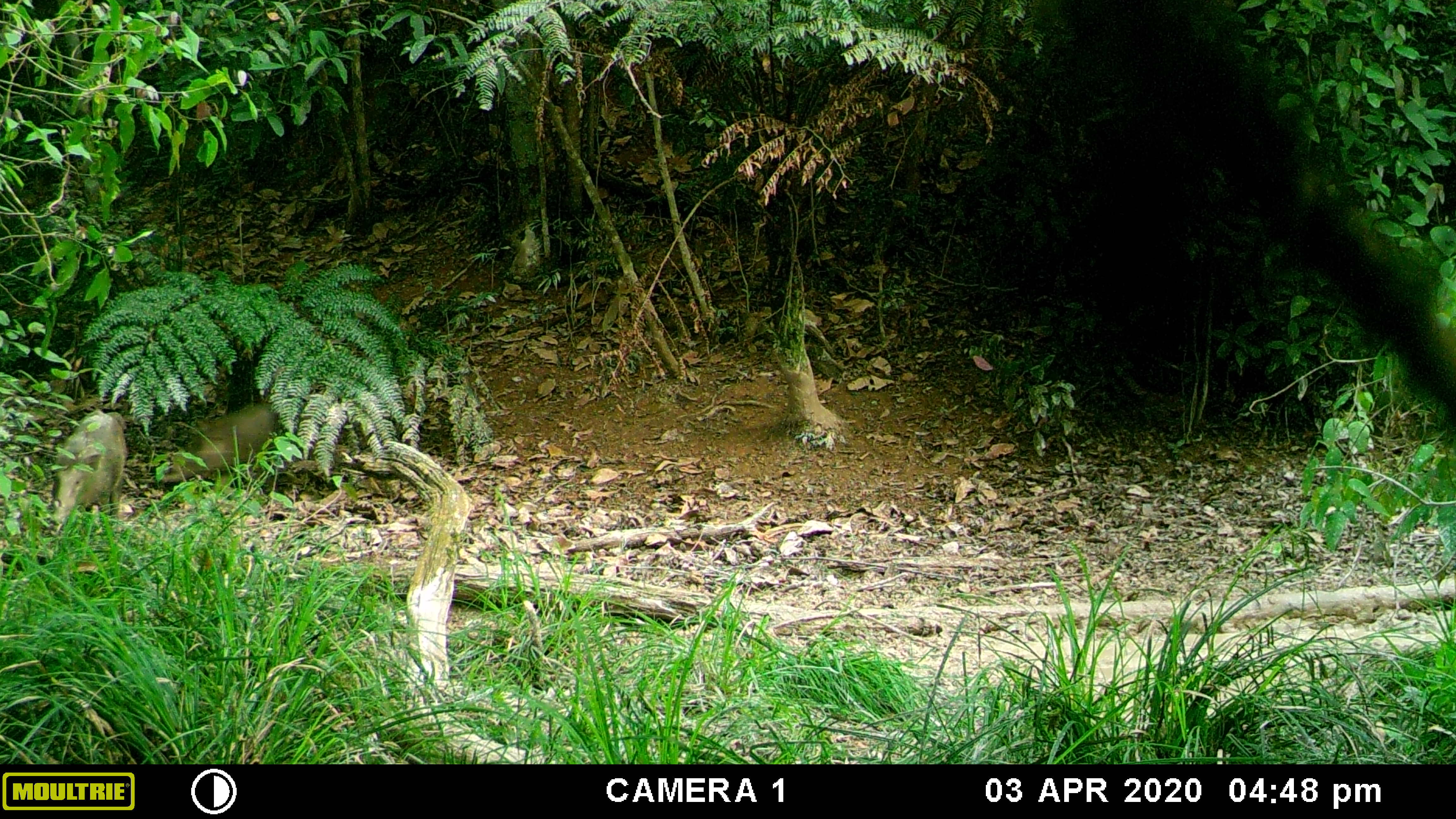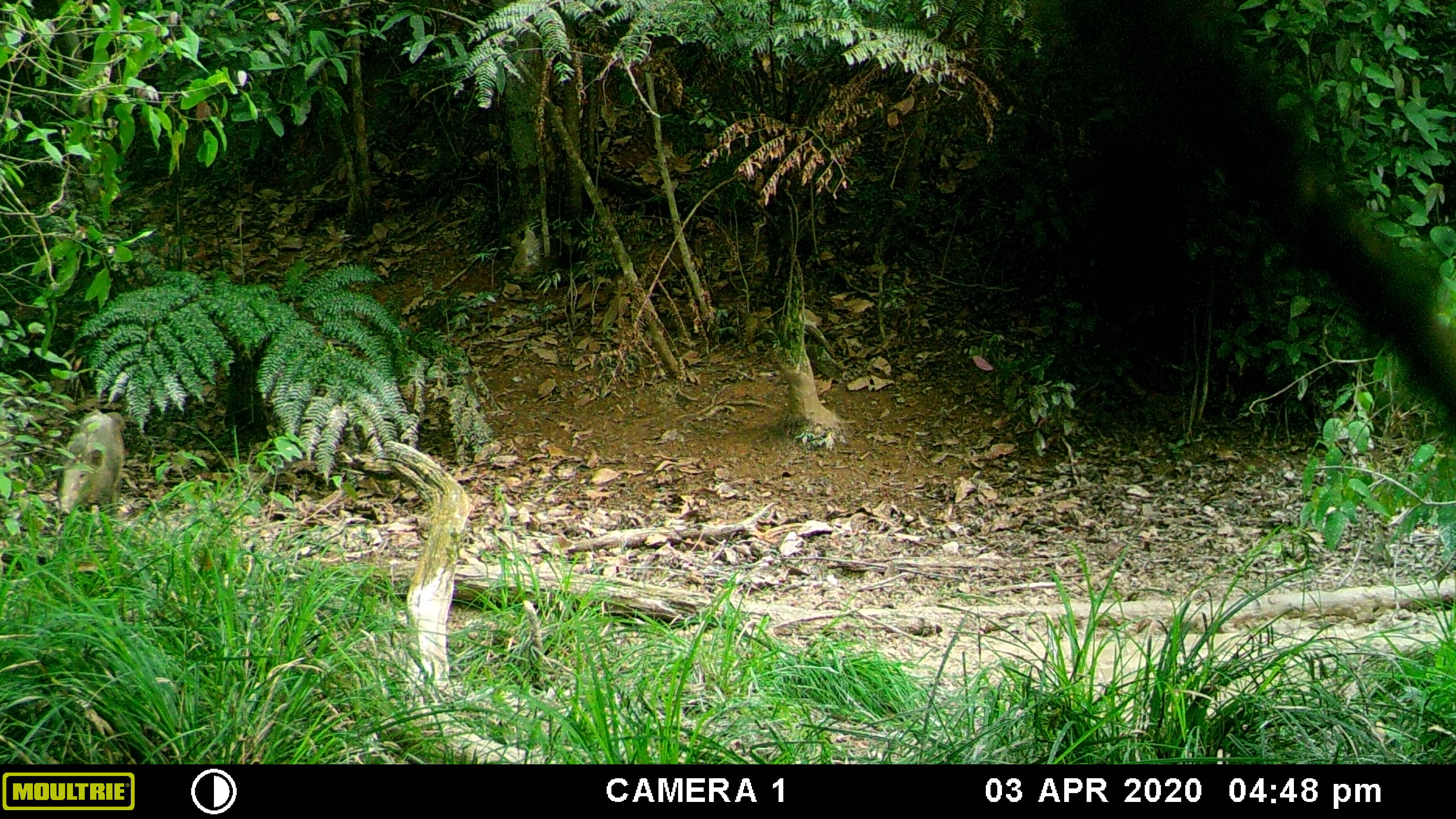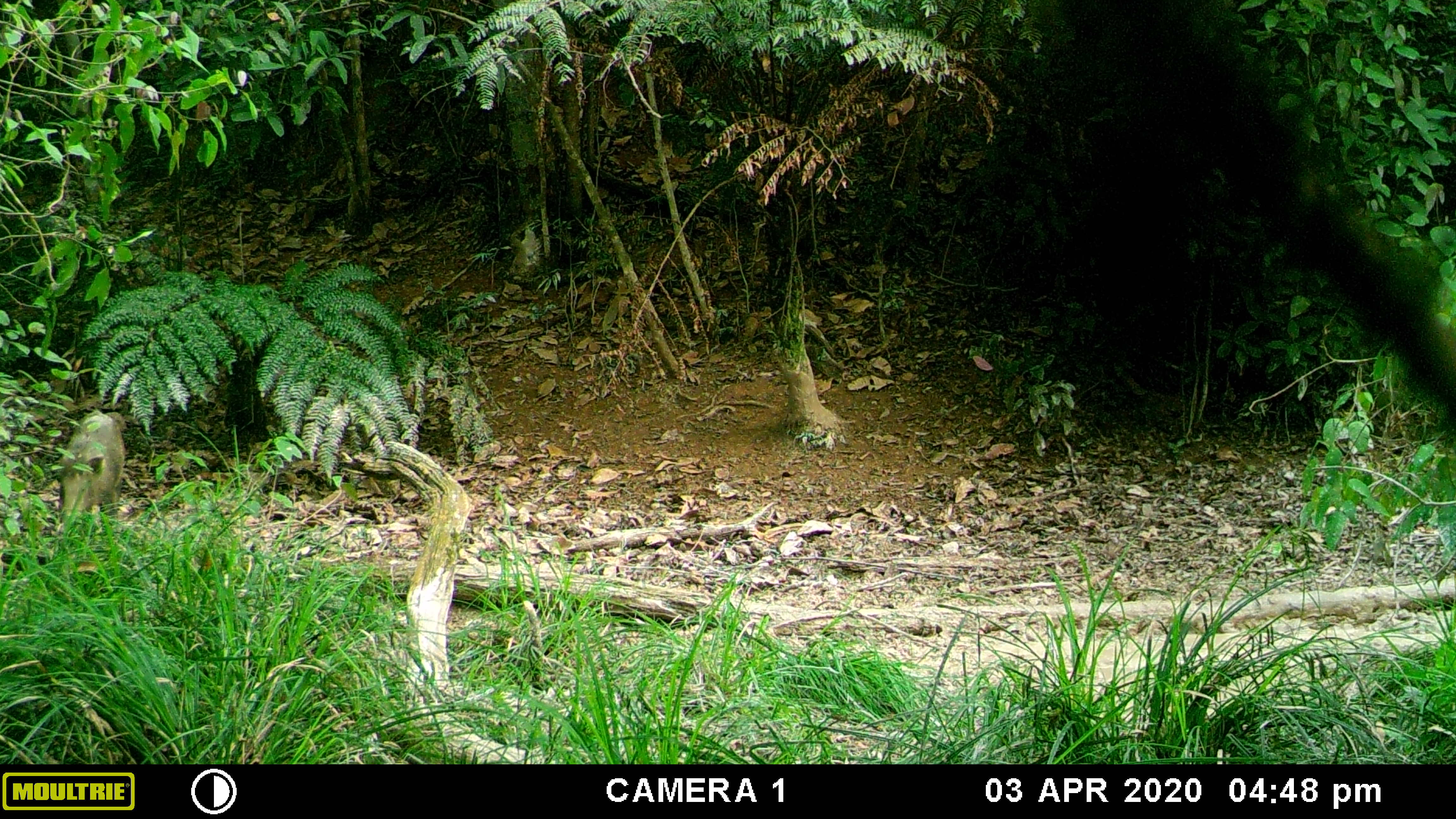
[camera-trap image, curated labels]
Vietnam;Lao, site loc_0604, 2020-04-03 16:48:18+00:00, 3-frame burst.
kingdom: Animalia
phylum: Chordata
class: Mammalia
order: Artiodactyla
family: Suidae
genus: Sus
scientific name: Sus scrofa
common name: eurasian wild pig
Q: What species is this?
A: Eurasian wild pig (Sus scrofa).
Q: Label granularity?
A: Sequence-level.